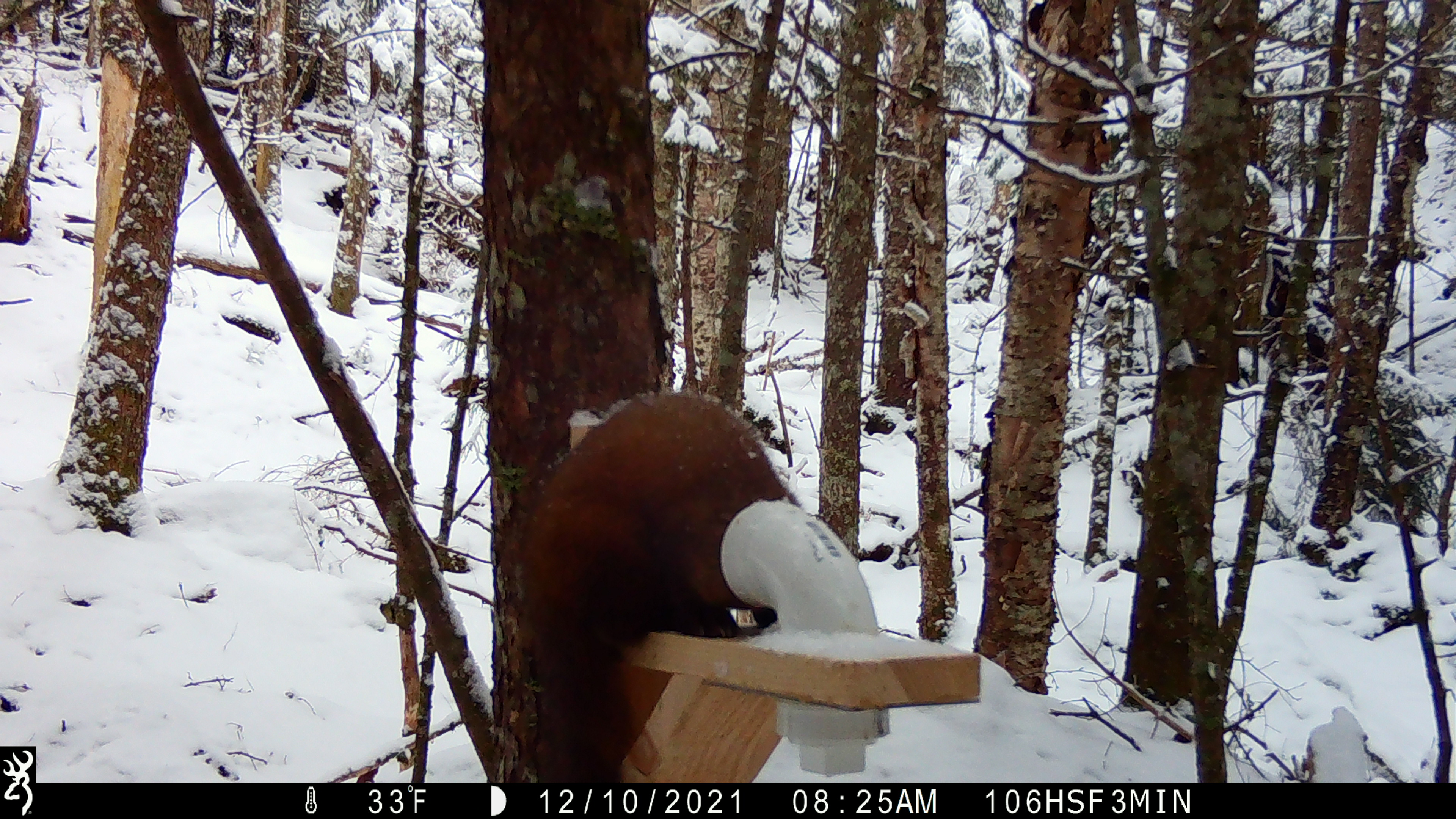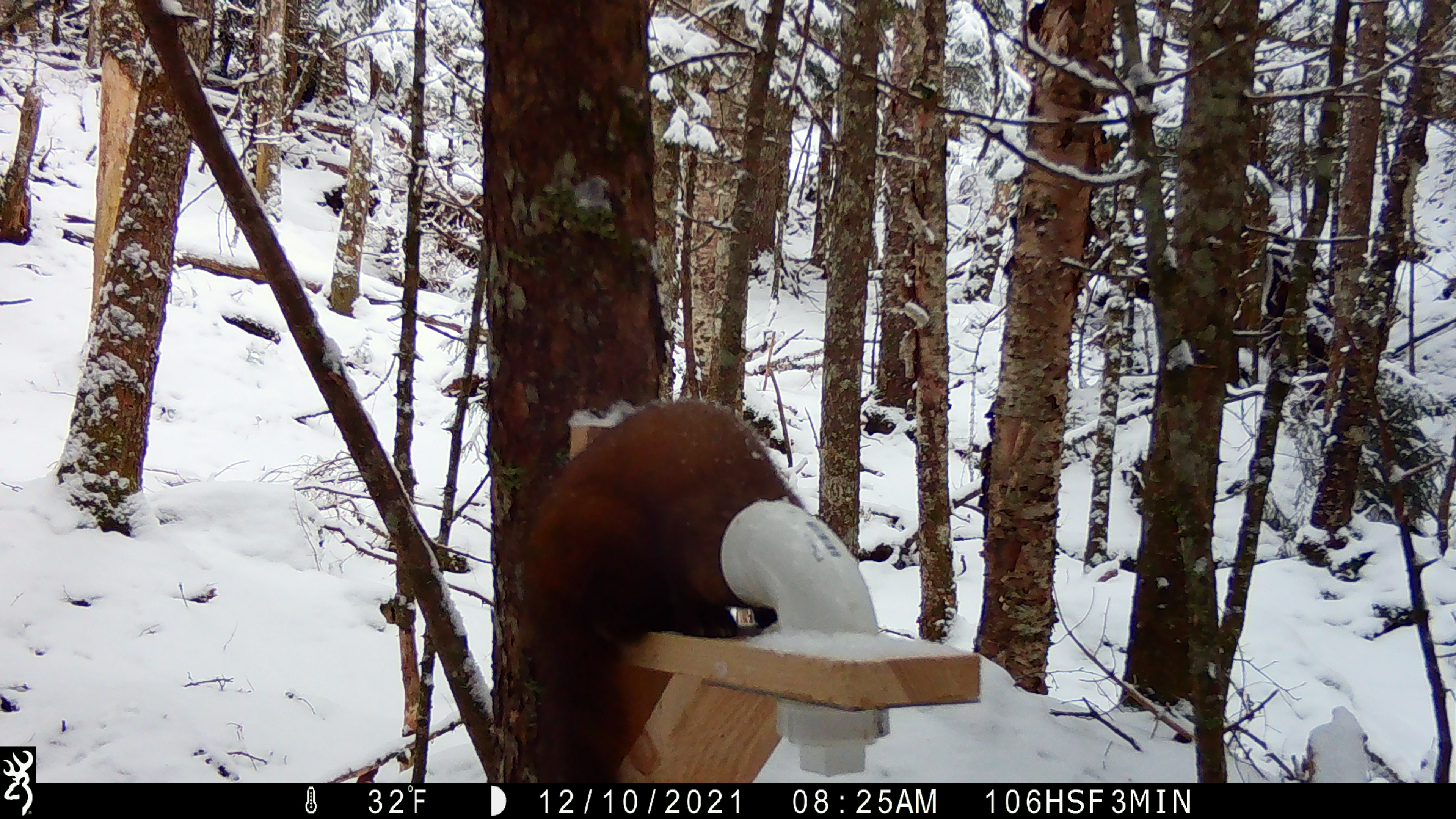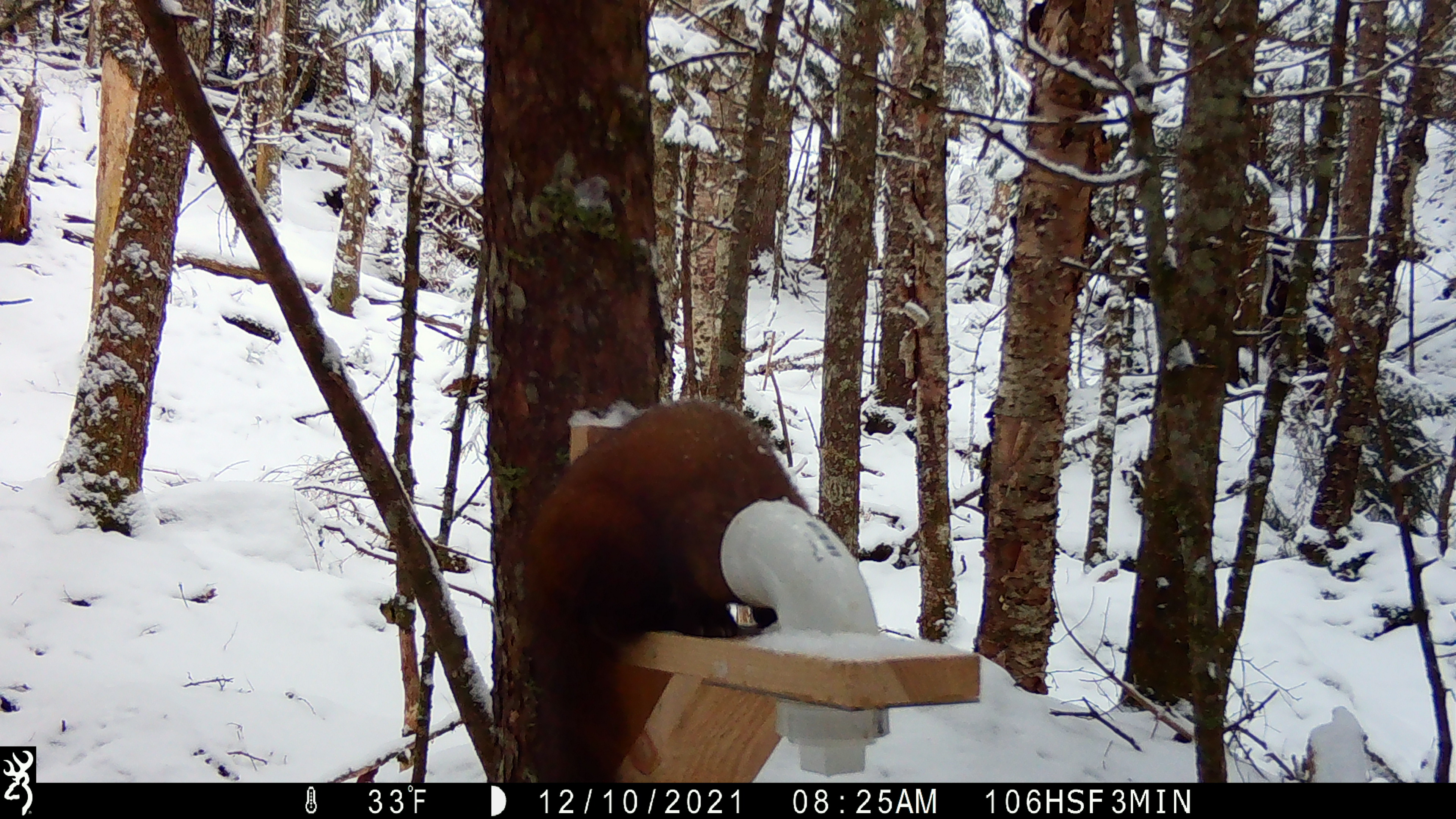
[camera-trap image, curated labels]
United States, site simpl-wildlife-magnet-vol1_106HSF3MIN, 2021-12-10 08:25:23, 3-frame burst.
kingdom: Animalia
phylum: Chordata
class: Mammalia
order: Carnivora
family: Mustelidae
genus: Martes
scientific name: Martes americana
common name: american marten